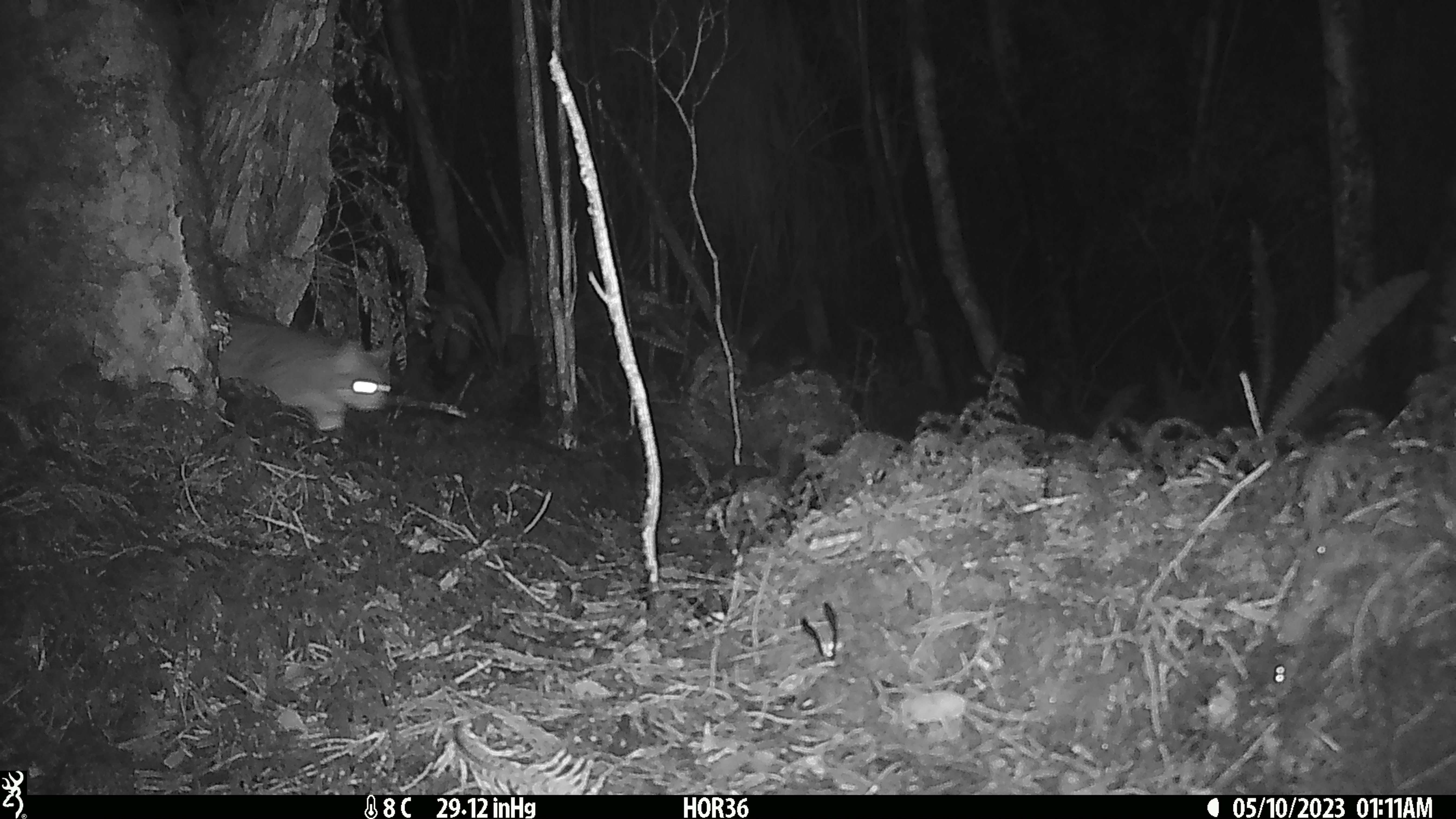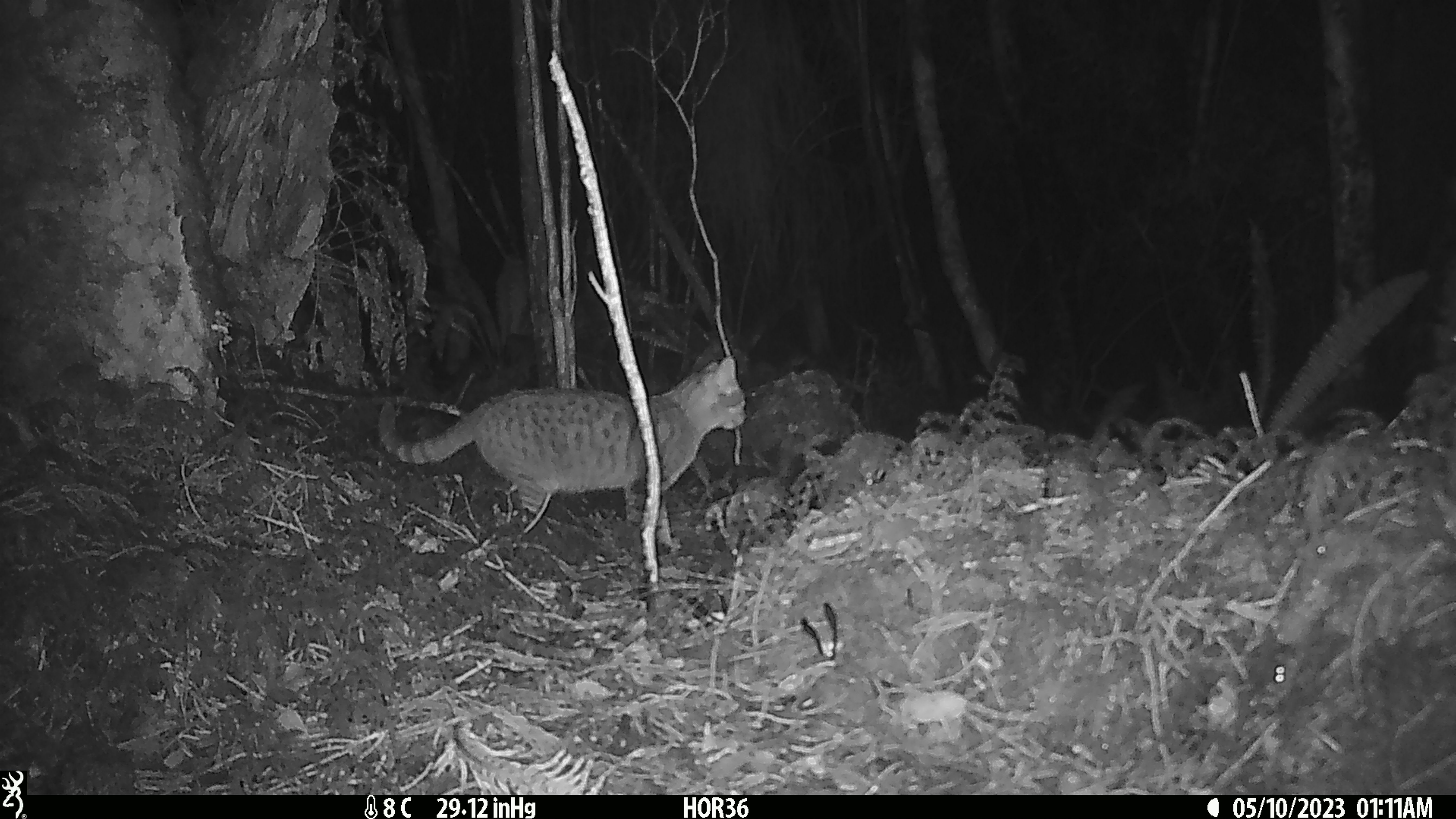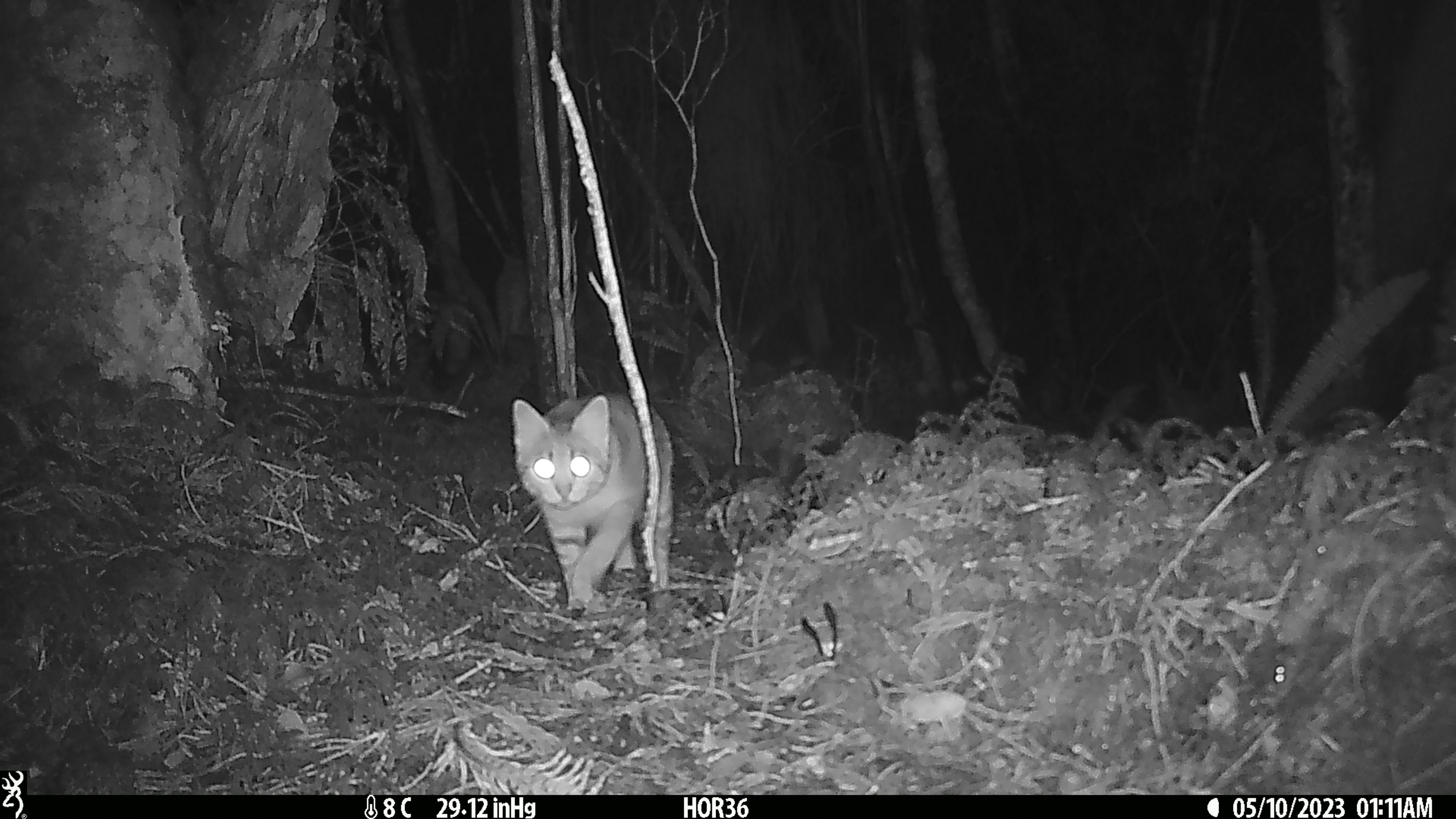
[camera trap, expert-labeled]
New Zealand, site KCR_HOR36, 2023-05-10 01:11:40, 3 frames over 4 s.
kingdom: Animalia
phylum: Chordata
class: Mammalia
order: Carnivora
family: Felidae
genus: Felis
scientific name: Felis catus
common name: domestic cat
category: cat